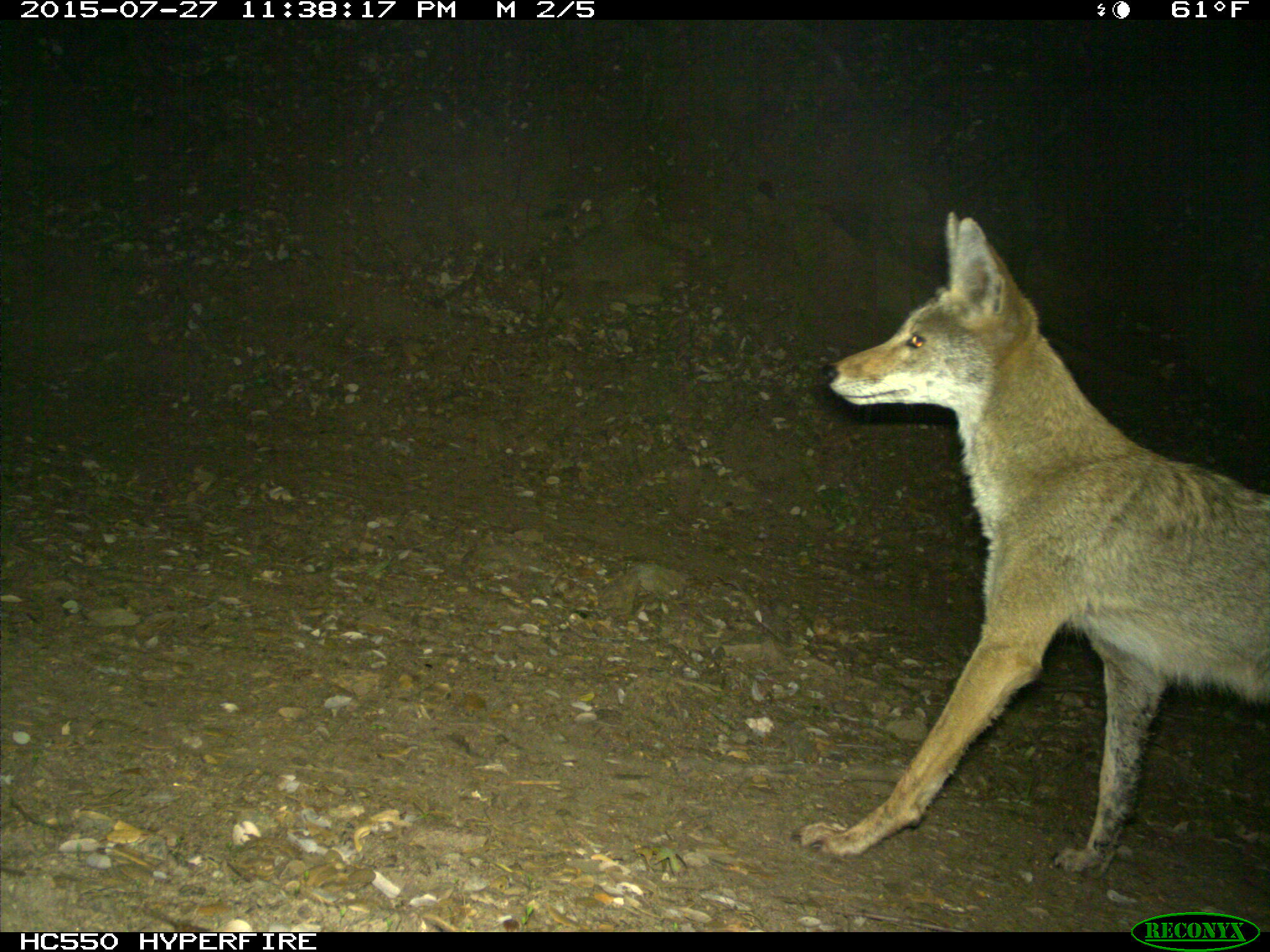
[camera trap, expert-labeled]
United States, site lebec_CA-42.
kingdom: Animalia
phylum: Chordata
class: Mammalia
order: Carnivora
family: Canidae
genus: Canis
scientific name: Canis latrans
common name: coyote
Canis latrans (coyote).